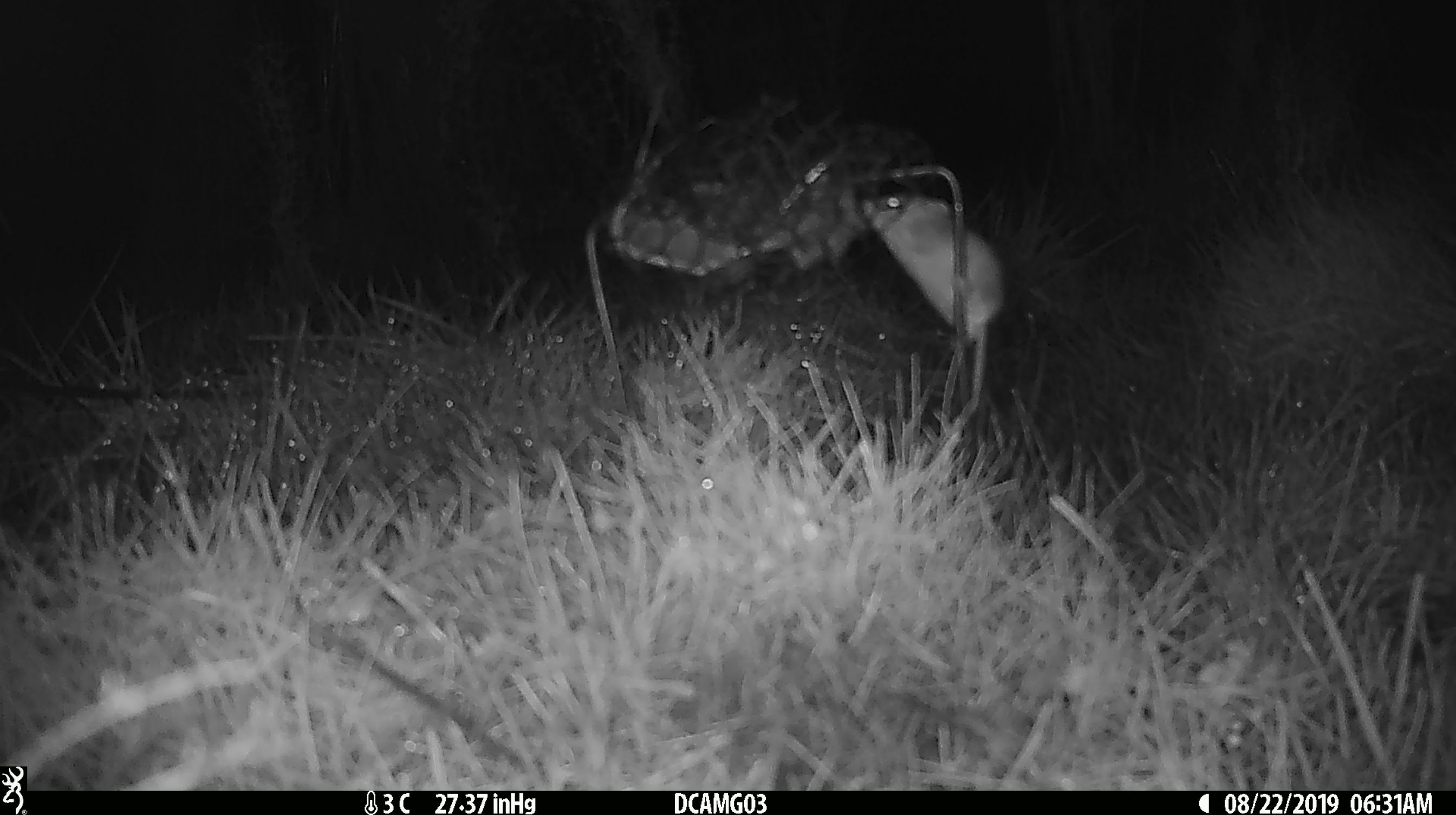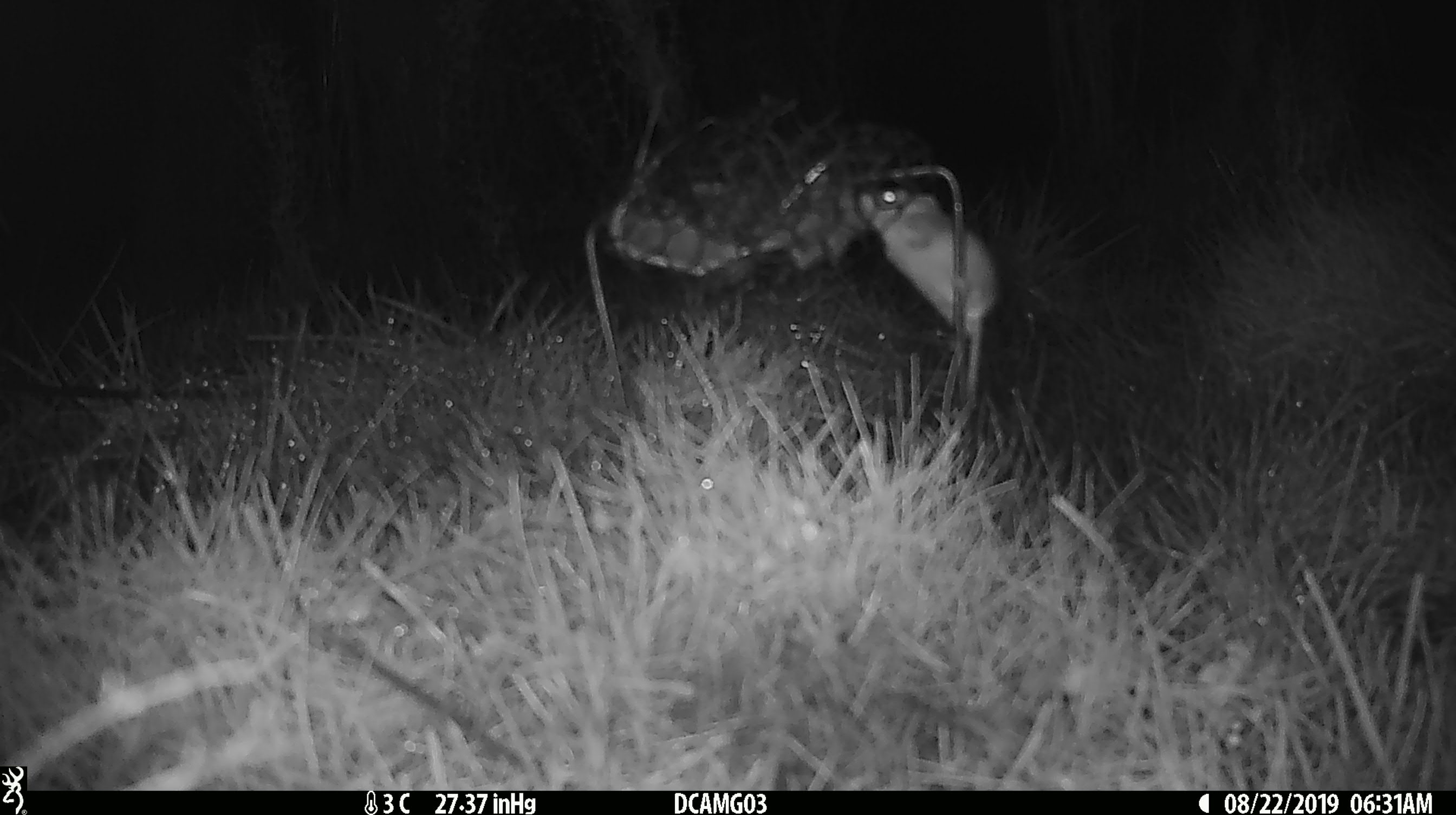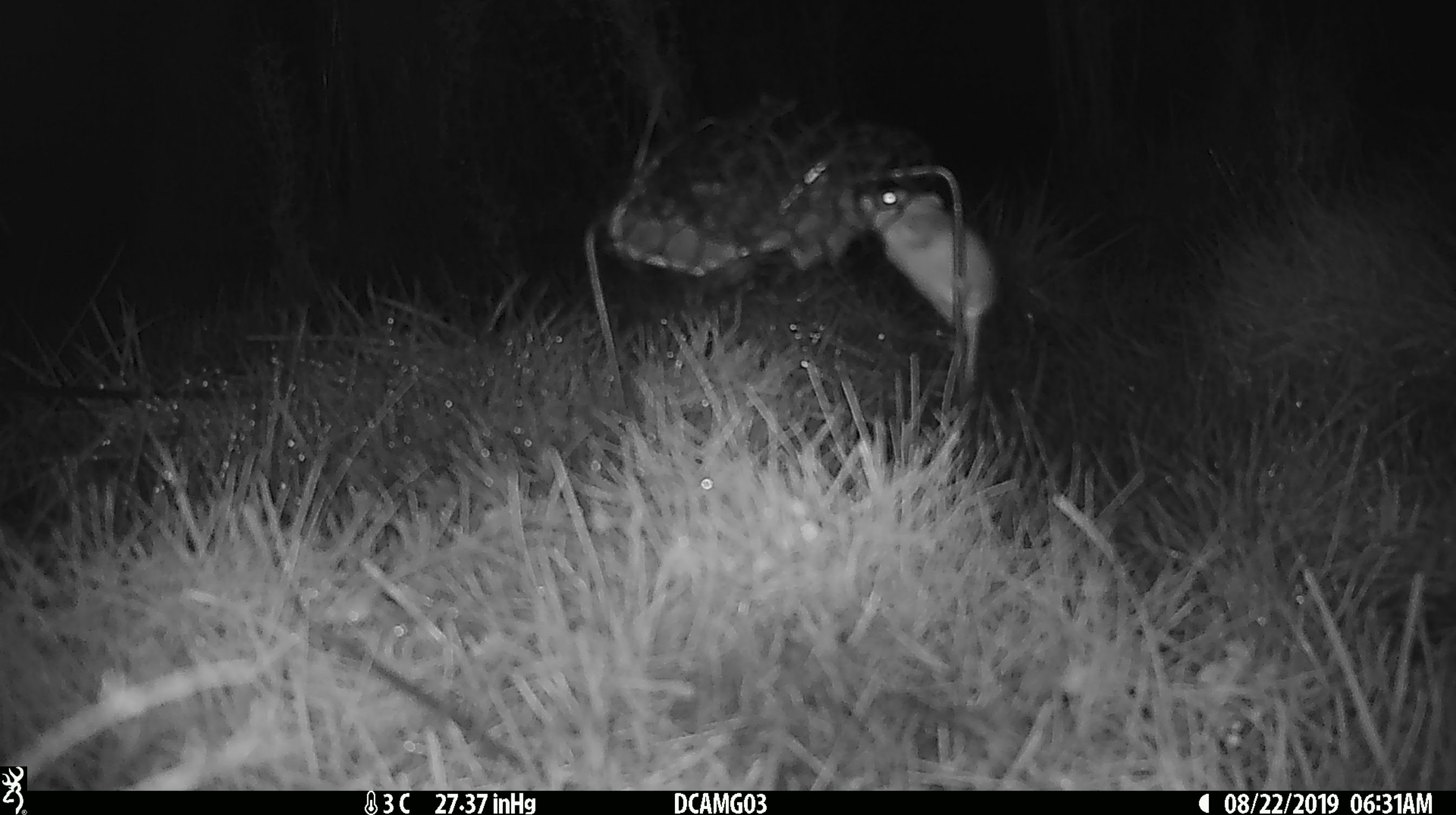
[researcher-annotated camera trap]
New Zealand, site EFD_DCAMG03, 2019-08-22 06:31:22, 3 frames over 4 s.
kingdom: Animalia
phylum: Chordata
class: Mammalia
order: Rodentia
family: Muridae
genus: Mus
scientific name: Mus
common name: mouse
Mouse (Mus).